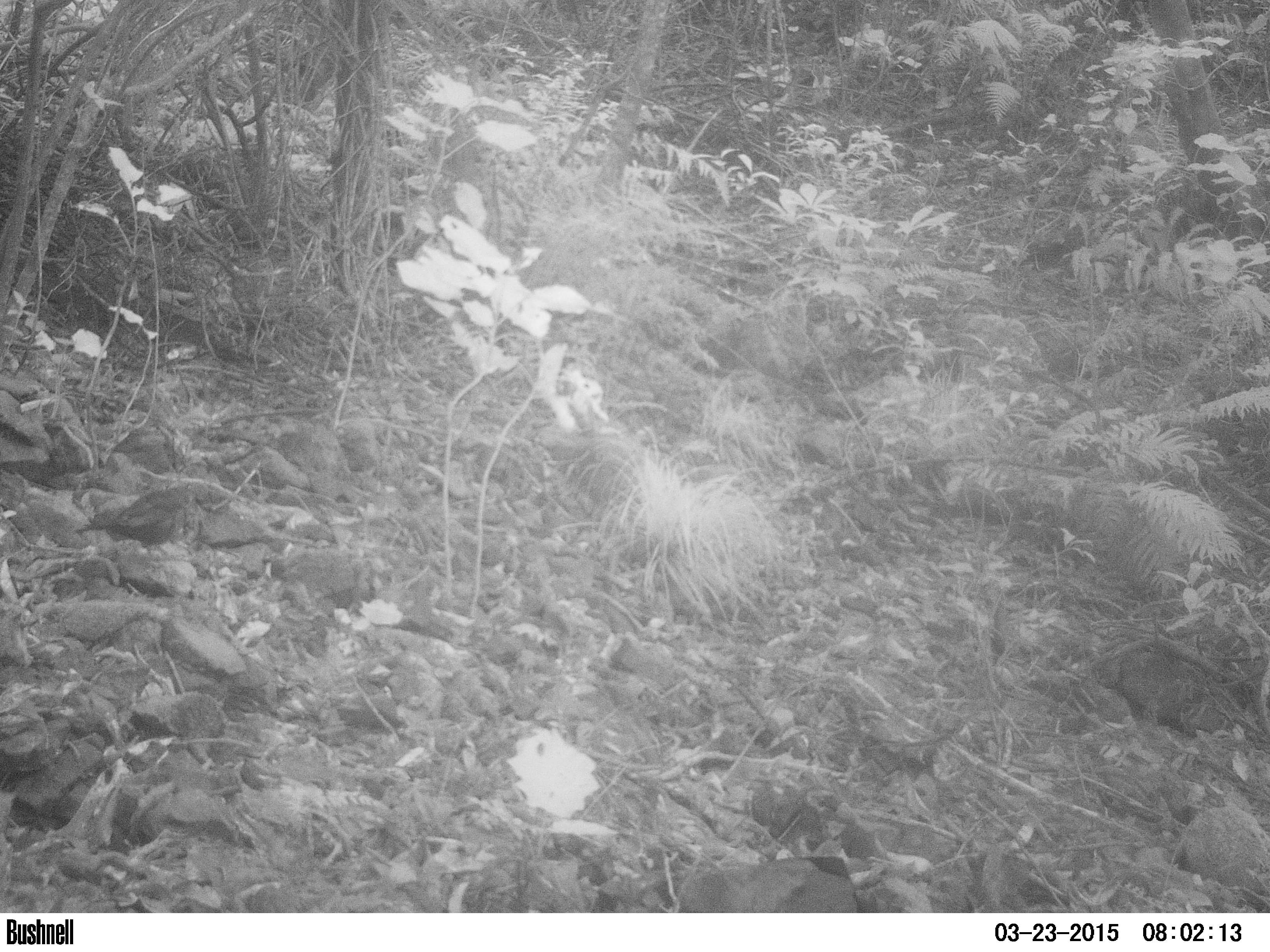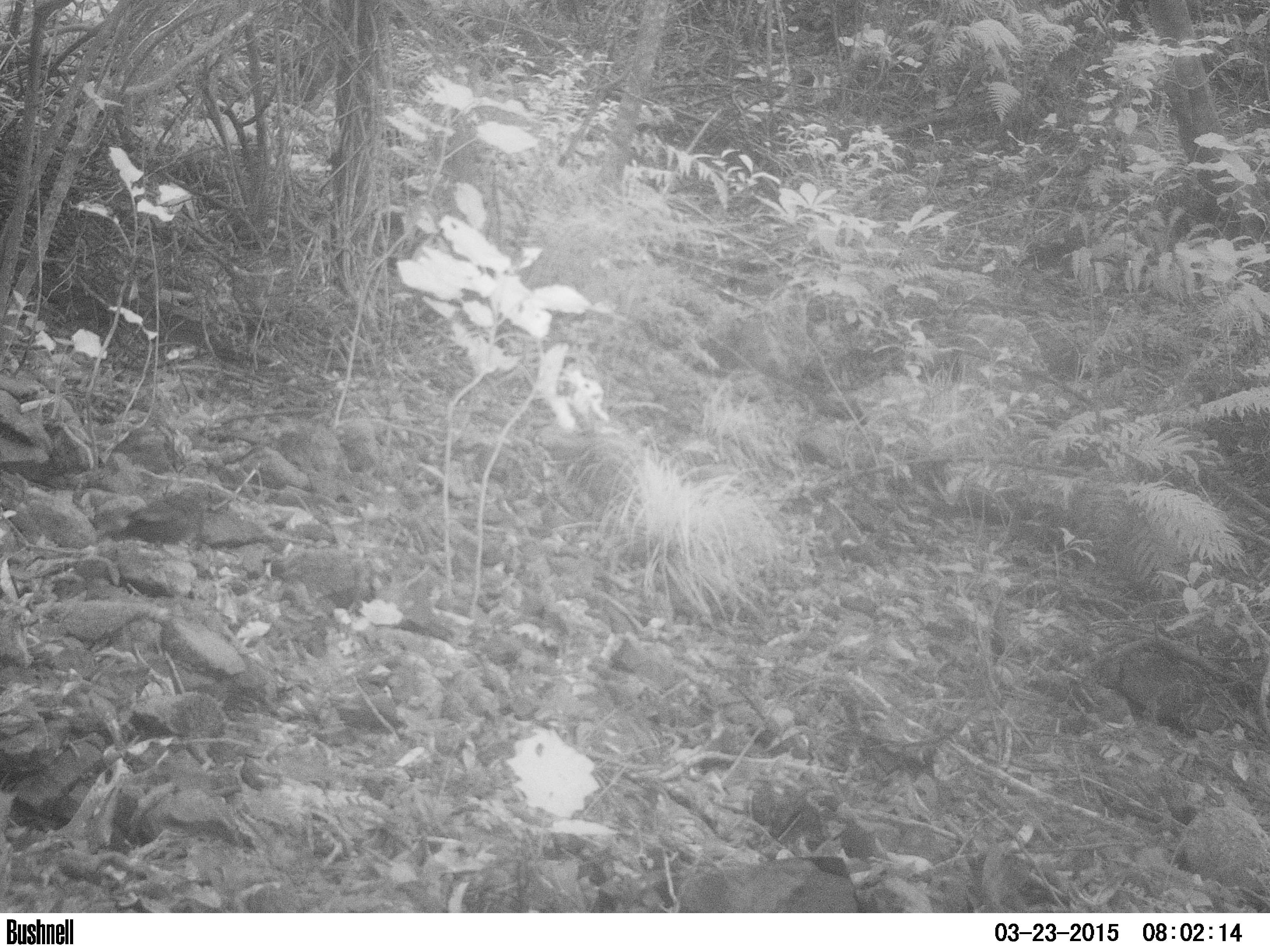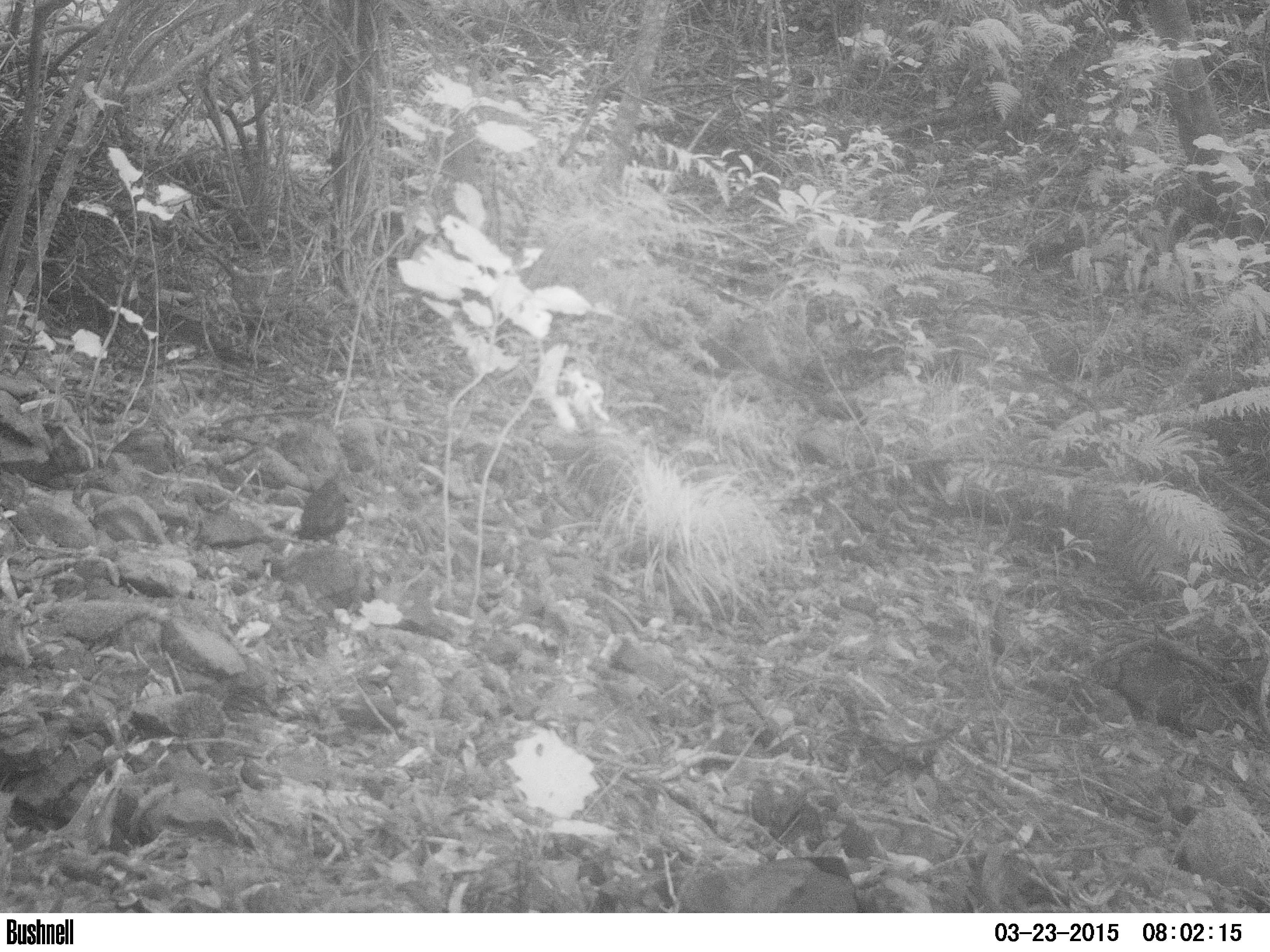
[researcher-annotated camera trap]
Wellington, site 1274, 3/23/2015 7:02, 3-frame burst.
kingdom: Animalia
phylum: Chordata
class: Aves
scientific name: Aves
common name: bird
Bird (Aves).